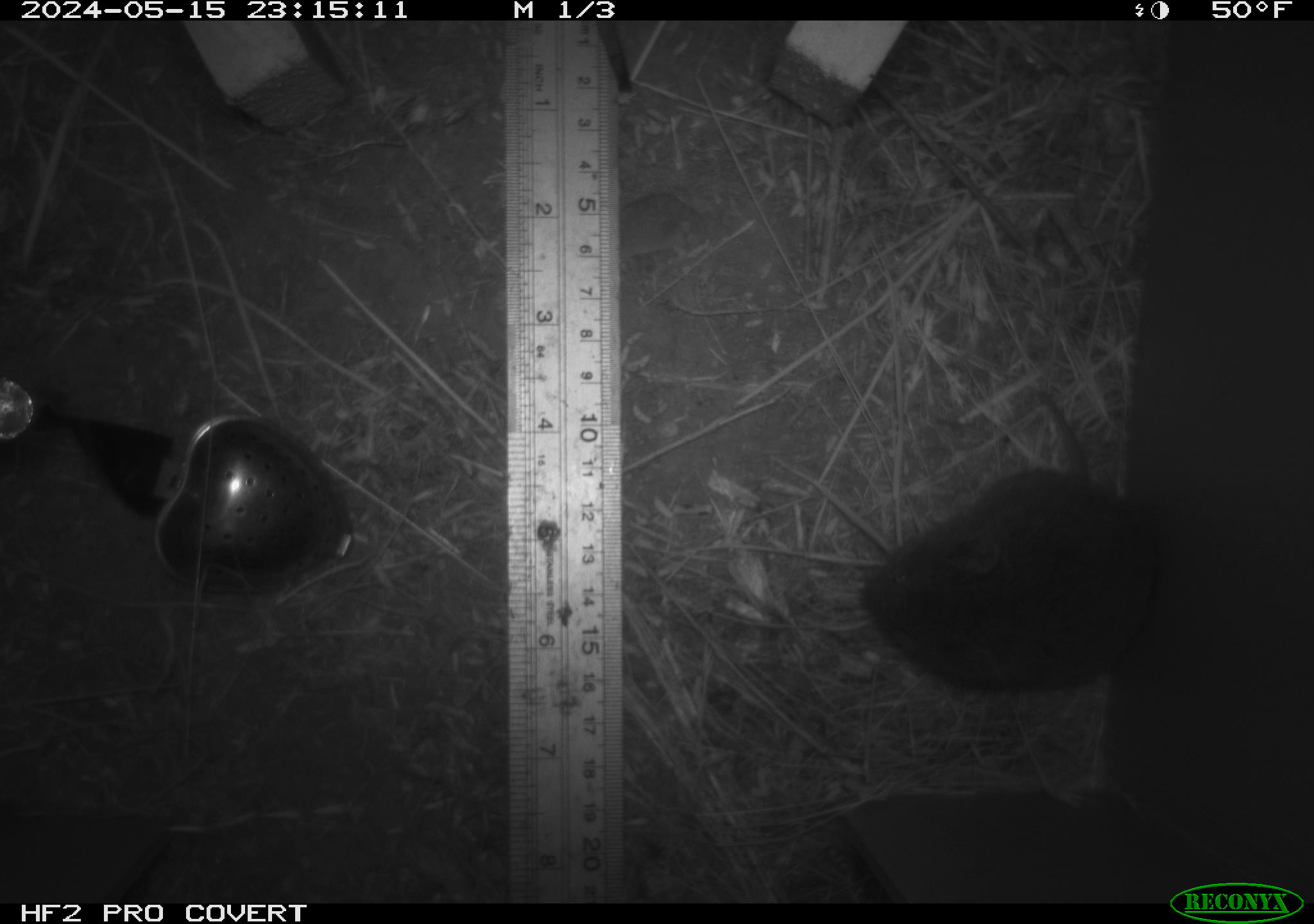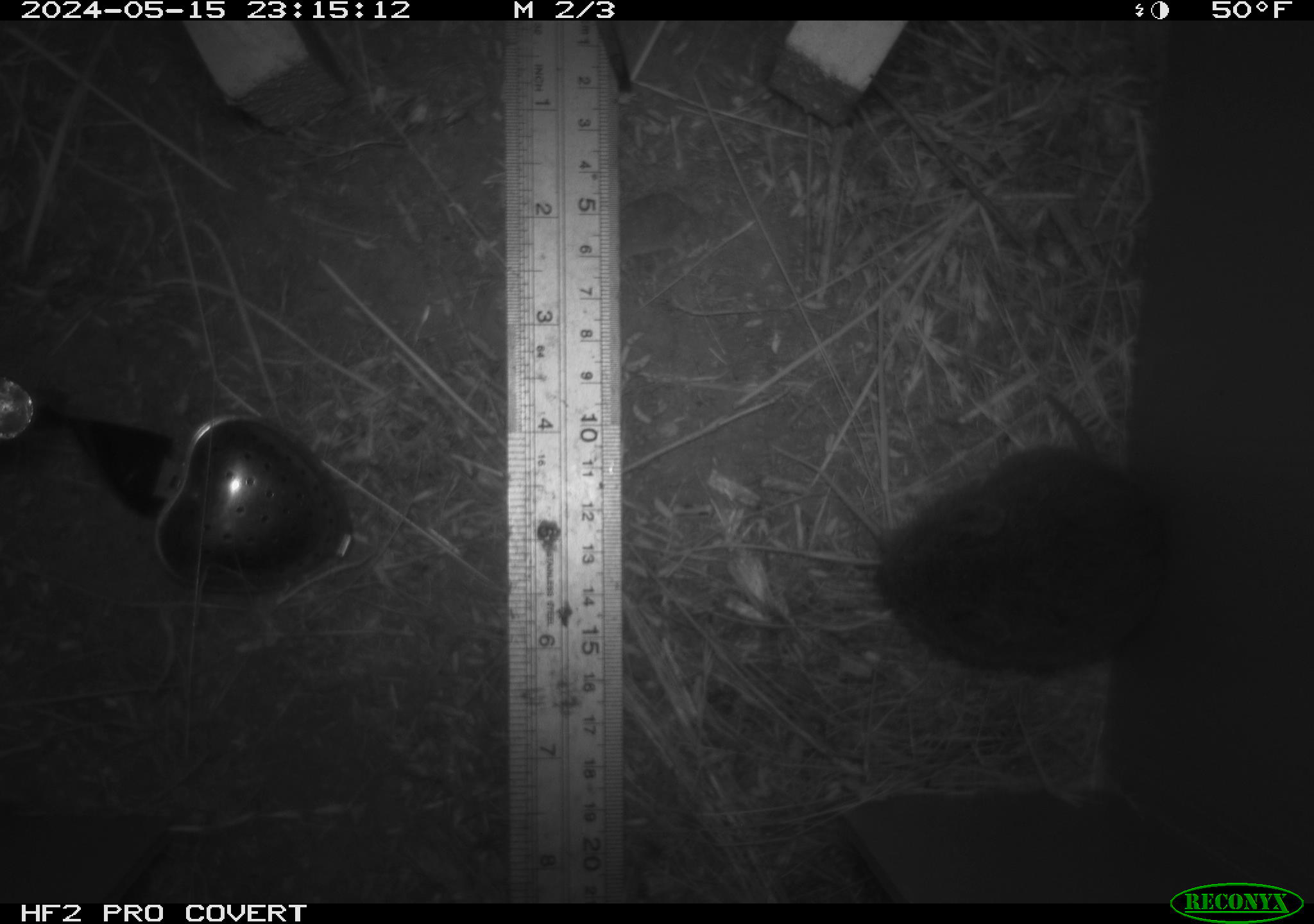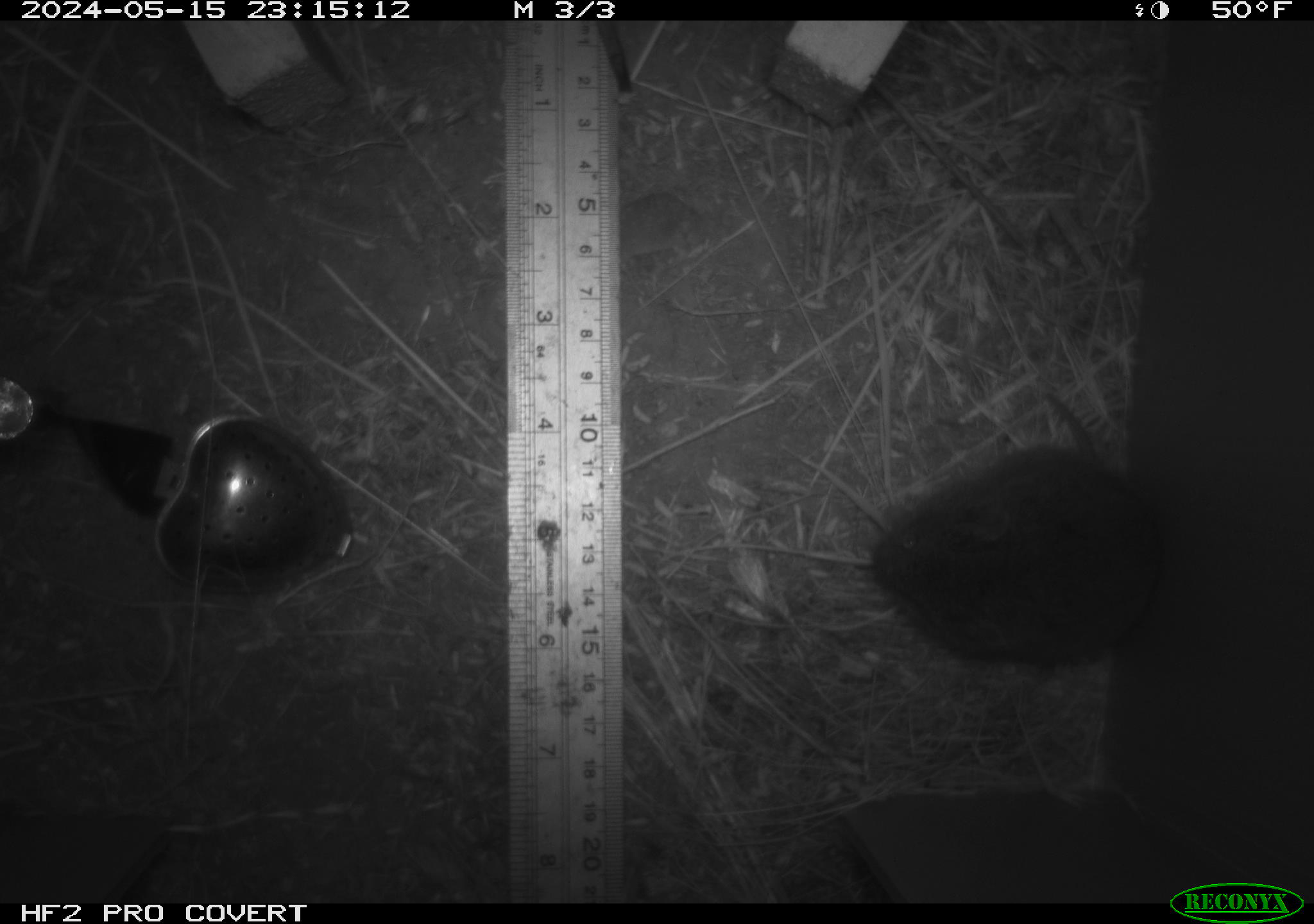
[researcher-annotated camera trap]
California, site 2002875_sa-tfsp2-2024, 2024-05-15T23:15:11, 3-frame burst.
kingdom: Animalia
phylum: Chordata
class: Mammalia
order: Rodentia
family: Cricetidae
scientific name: Arvicolinae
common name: voles, lemmings, and muskrats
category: arvicolinae subfamily